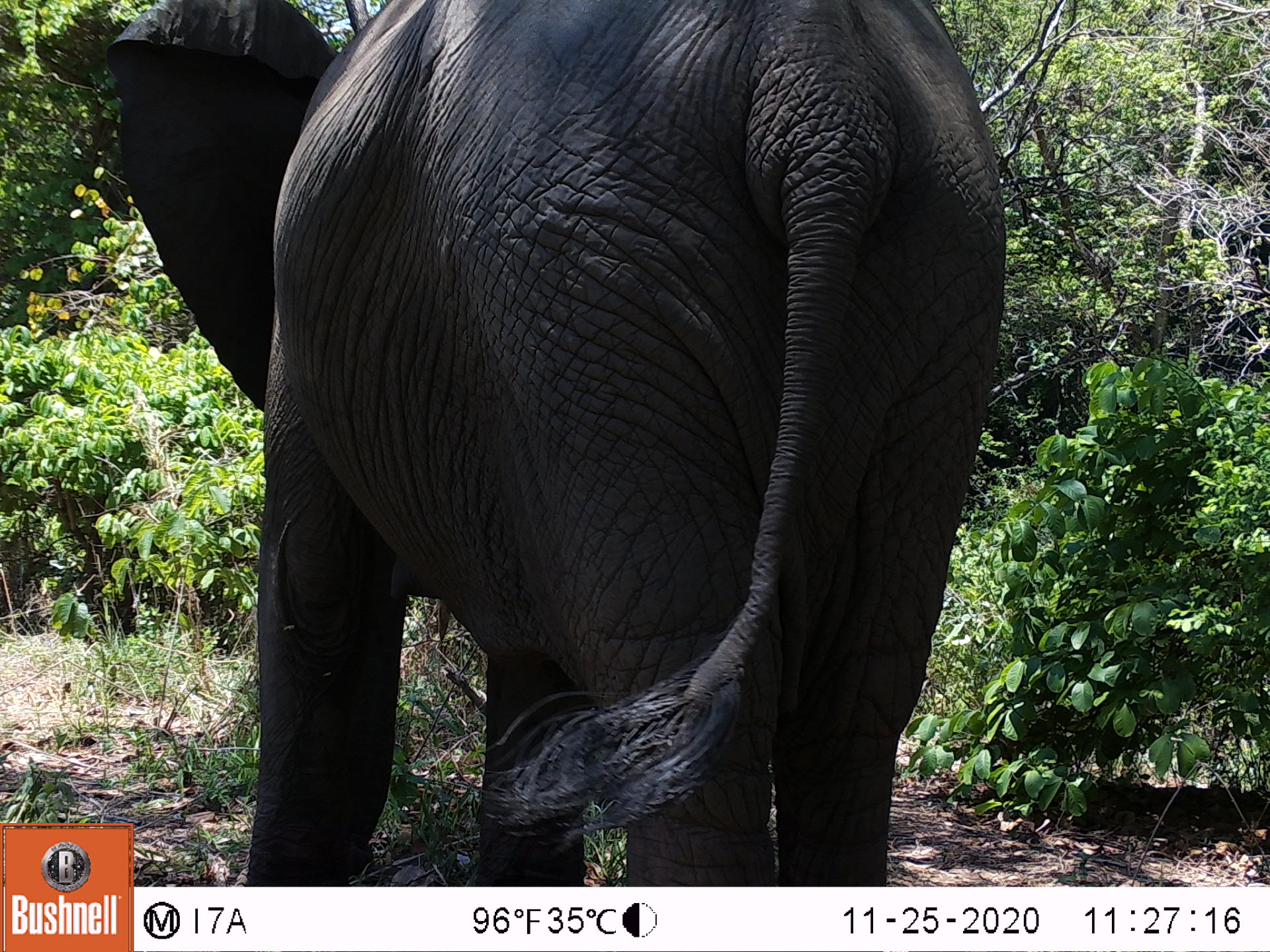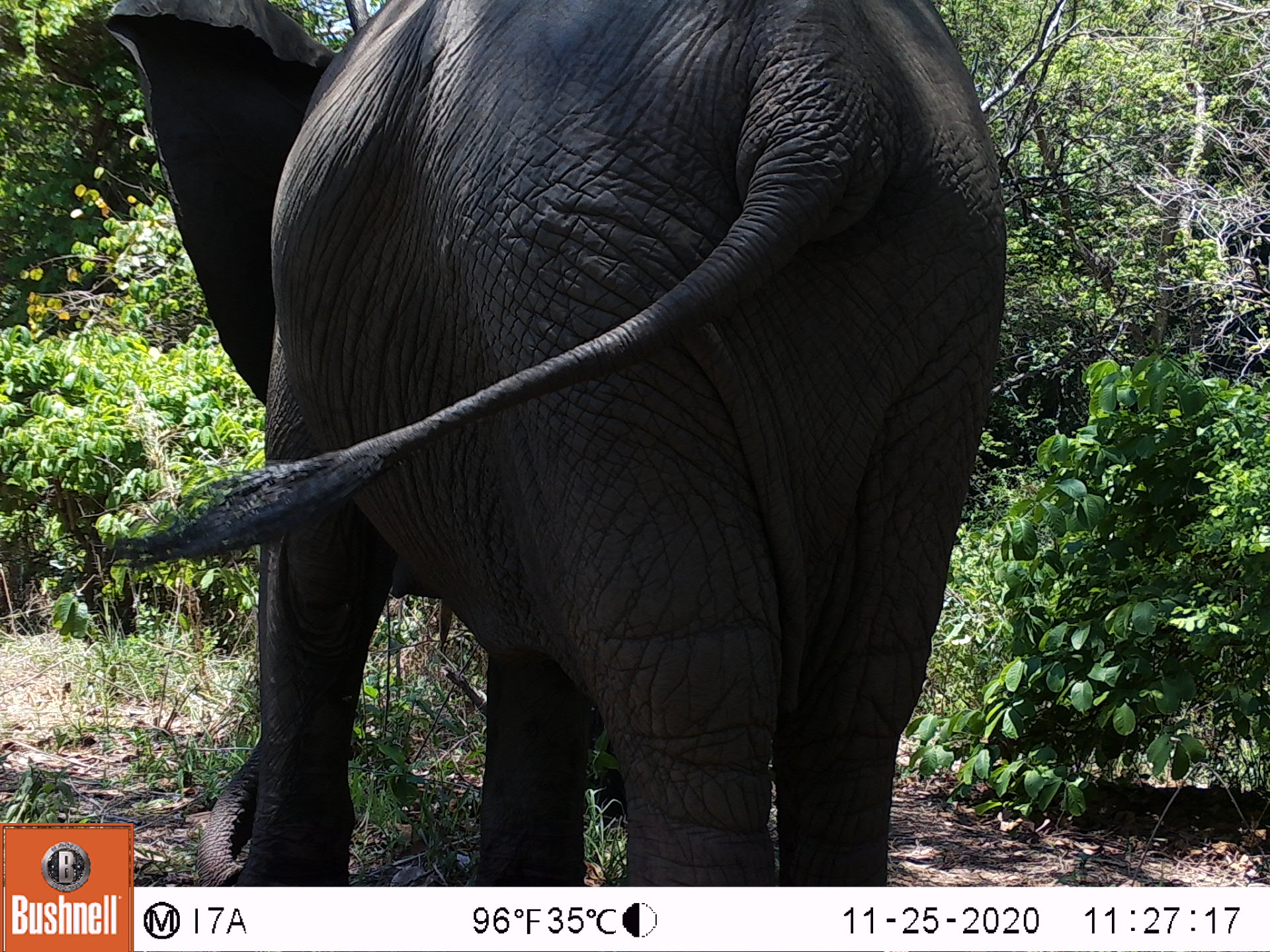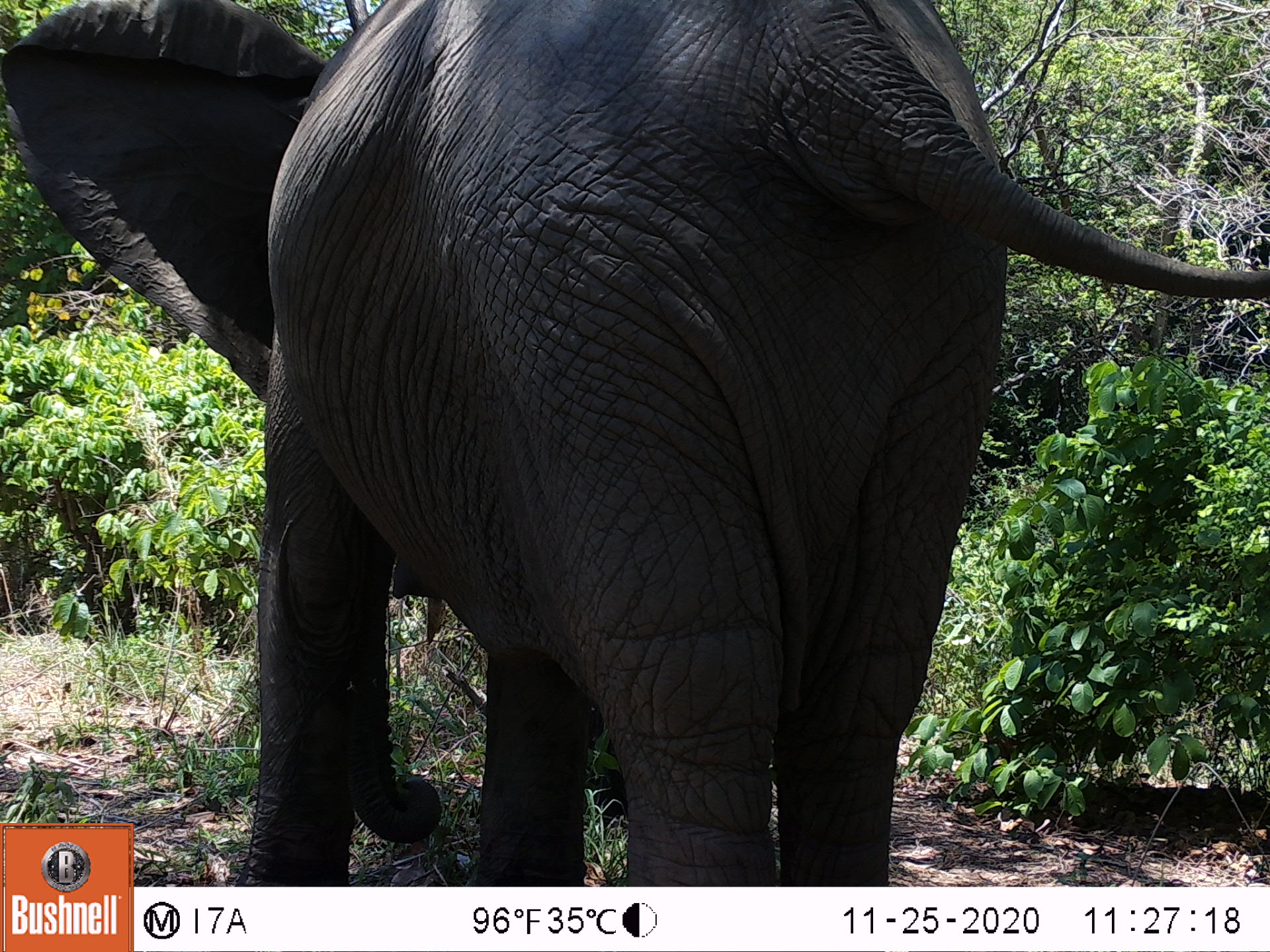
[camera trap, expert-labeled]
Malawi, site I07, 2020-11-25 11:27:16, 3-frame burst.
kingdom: Animalia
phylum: Chordata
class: Mammalia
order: Proboscidea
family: Elephantidae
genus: Loxodonta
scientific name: Loxodonta africana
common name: african savanna elephant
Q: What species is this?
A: African savanna elephant (Loxodonta africana).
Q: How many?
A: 1.